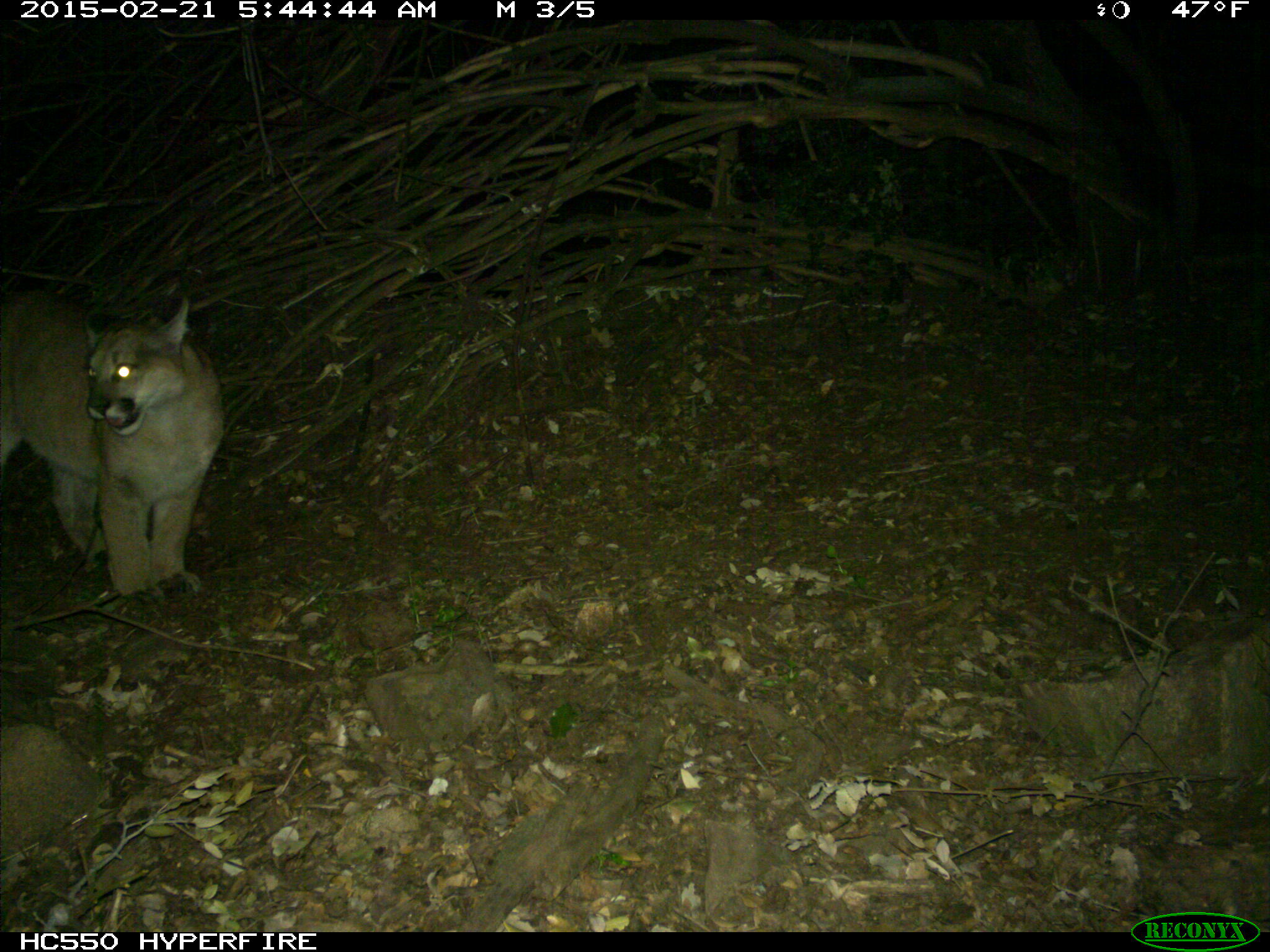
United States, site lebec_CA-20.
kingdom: Animalia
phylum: Chordata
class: Mammalia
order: Carnivora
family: Felidae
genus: Puma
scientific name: Puma concolor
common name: mountain lion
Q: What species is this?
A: Puma concolor (mountain lion).